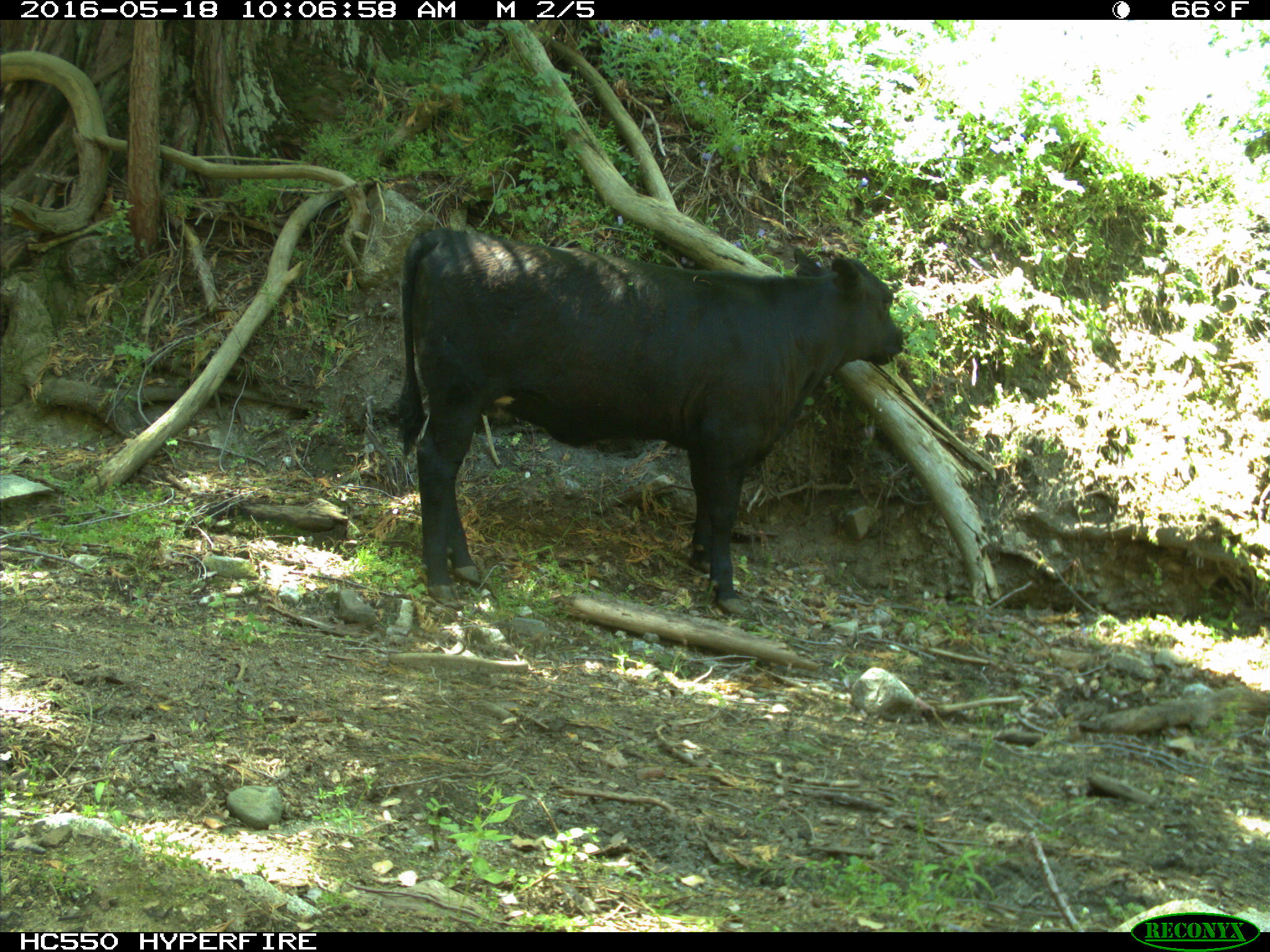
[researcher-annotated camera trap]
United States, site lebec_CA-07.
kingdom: Animalia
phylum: Chordata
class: Mammalia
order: Artiodactyla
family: Bovidae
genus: Bos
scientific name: Bos taurus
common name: domestic cow